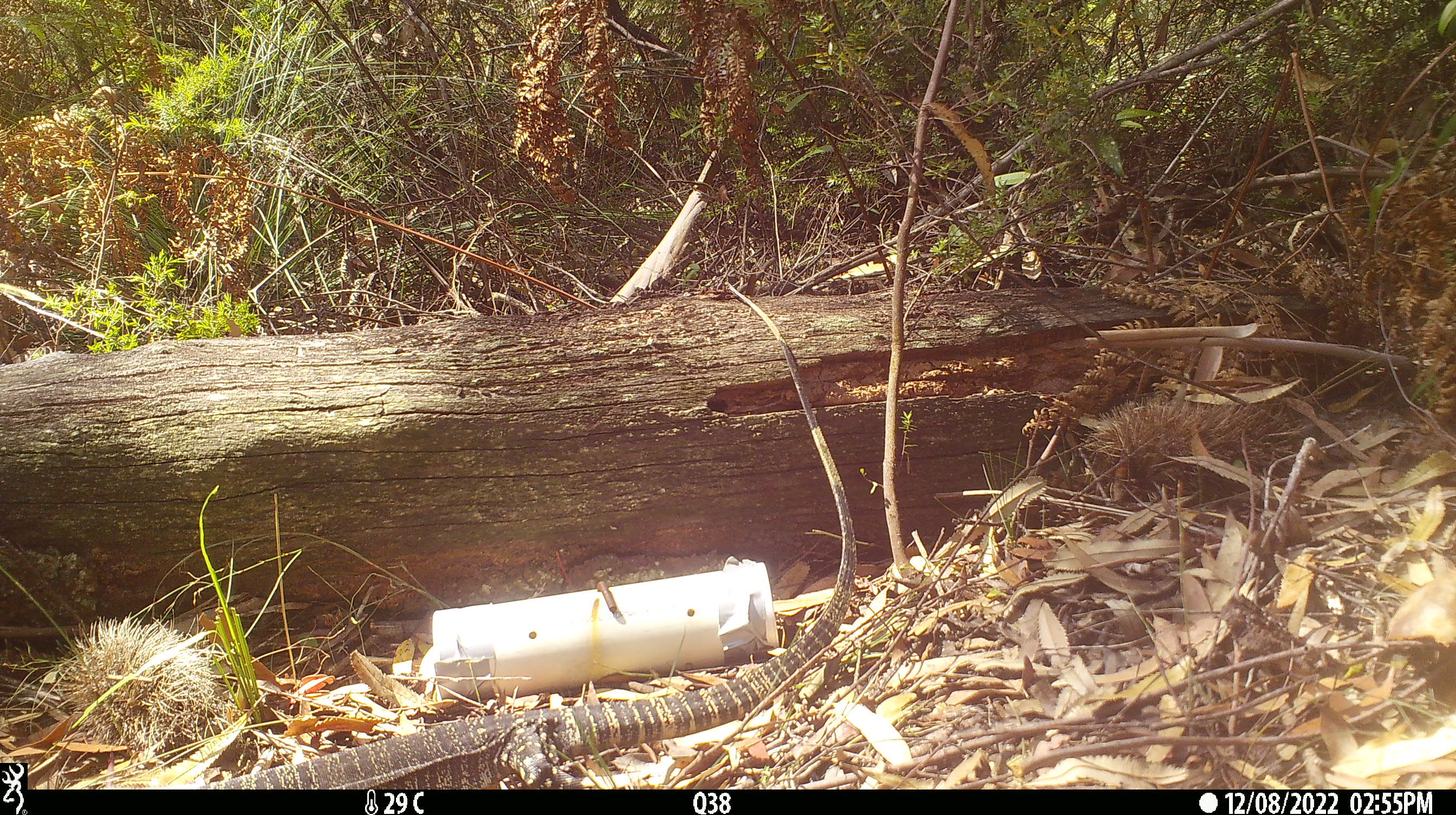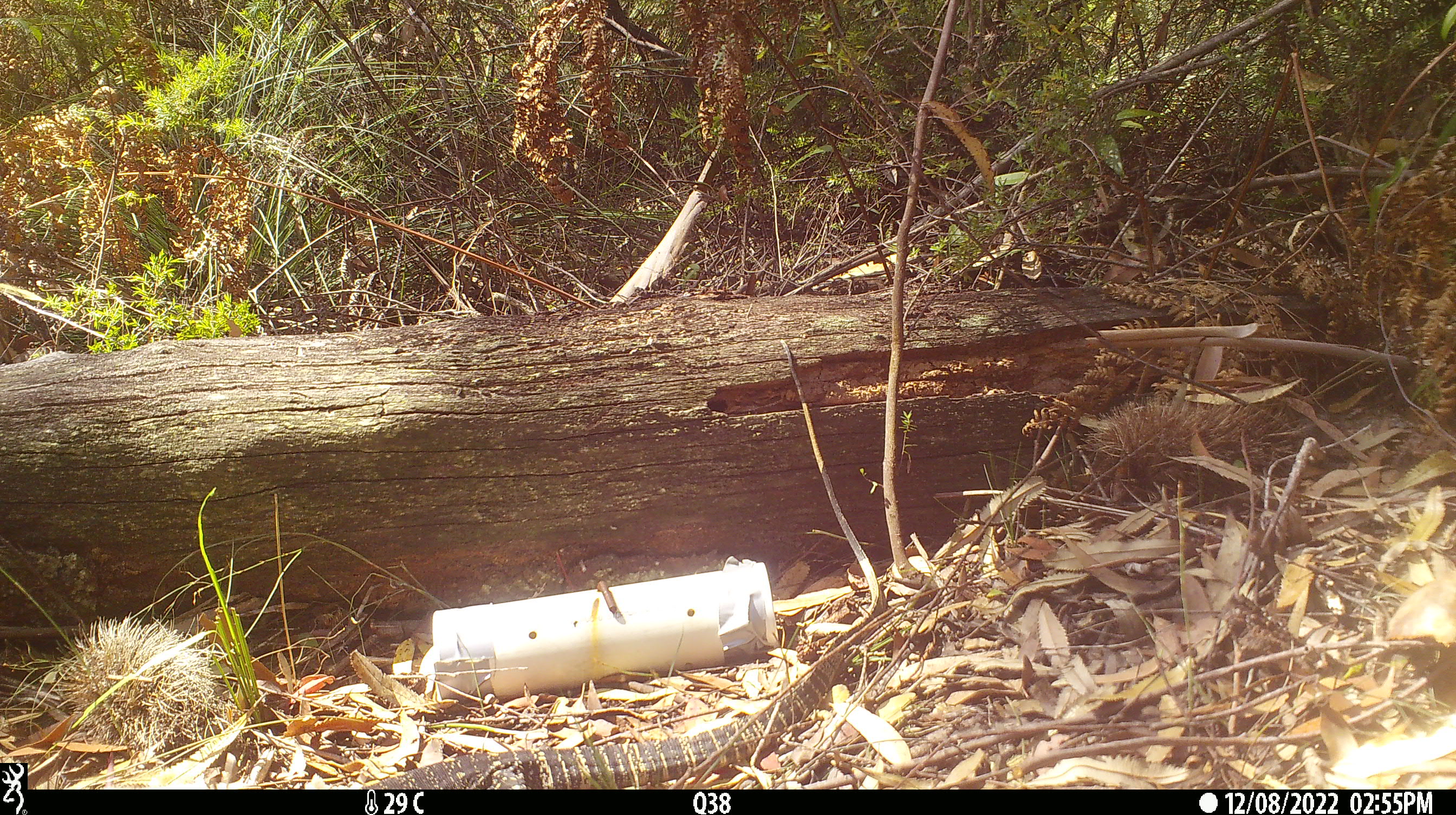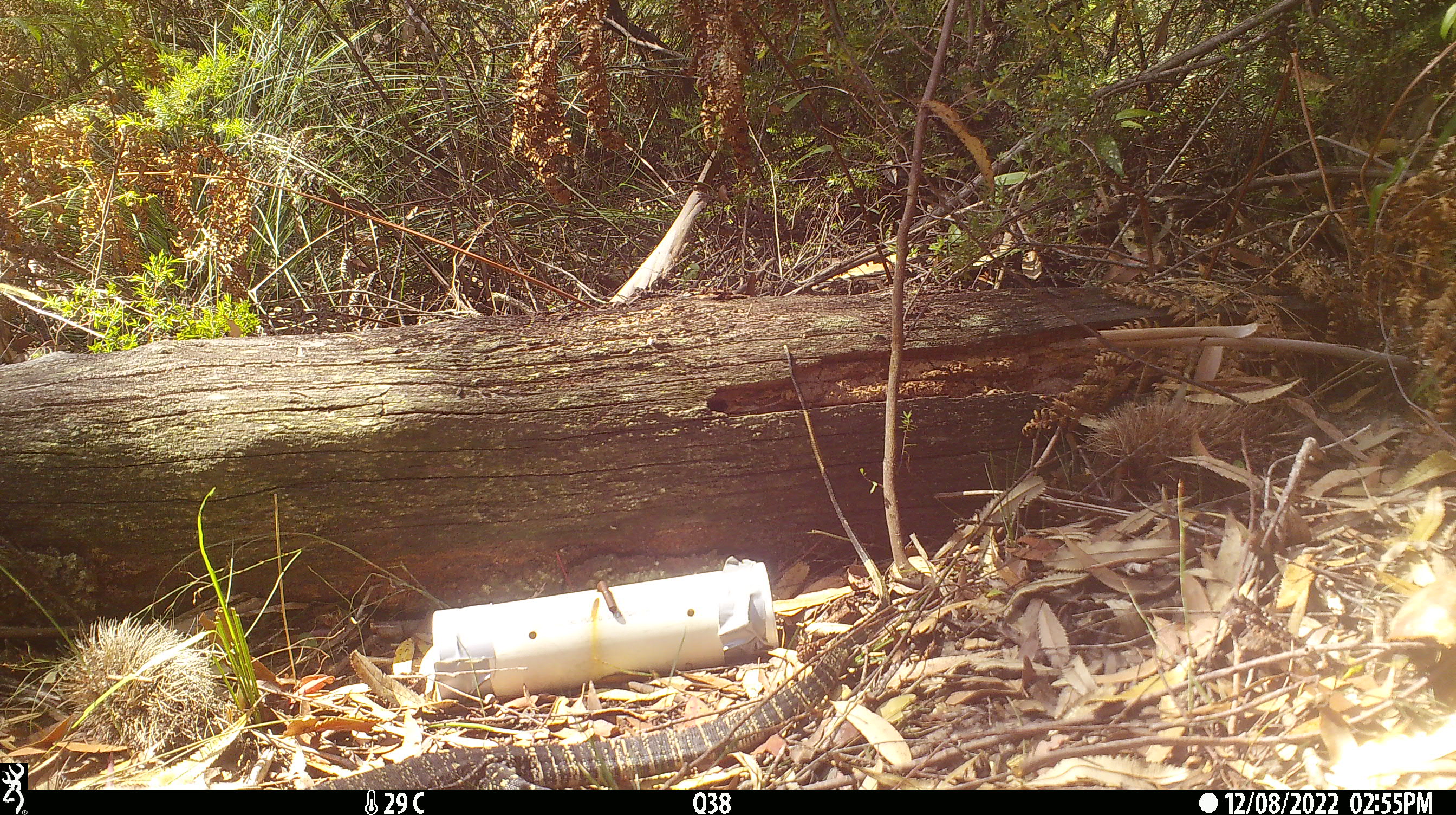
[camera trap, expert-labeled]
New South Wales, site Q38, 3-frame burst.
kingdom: Animalia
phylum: Chordata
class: Reptilia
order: Squamata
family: Varanidae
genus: Varanus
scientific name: Varanus varius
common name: lace monitor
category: goanna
Goanna (lace monitor) (Varanus varius).